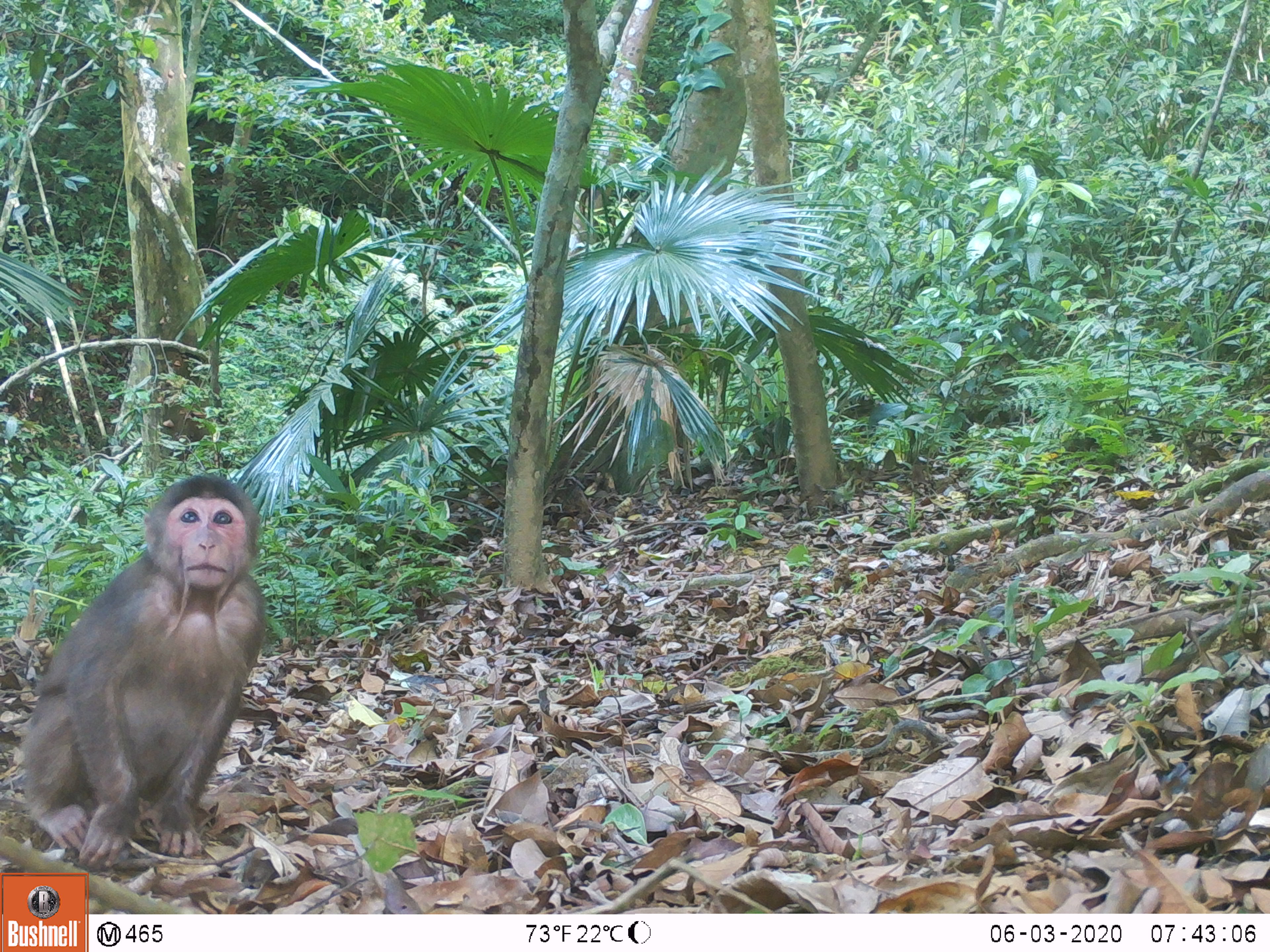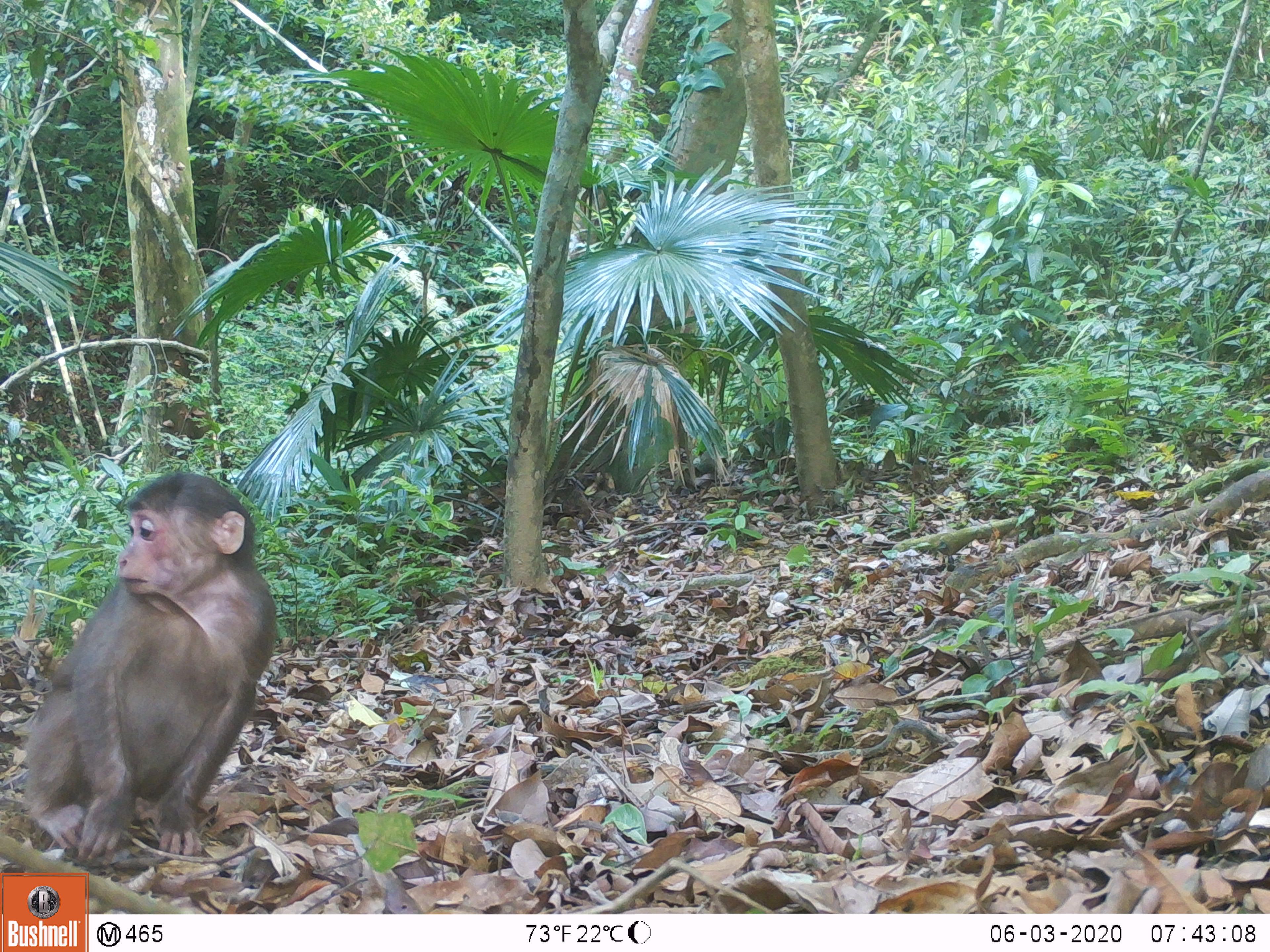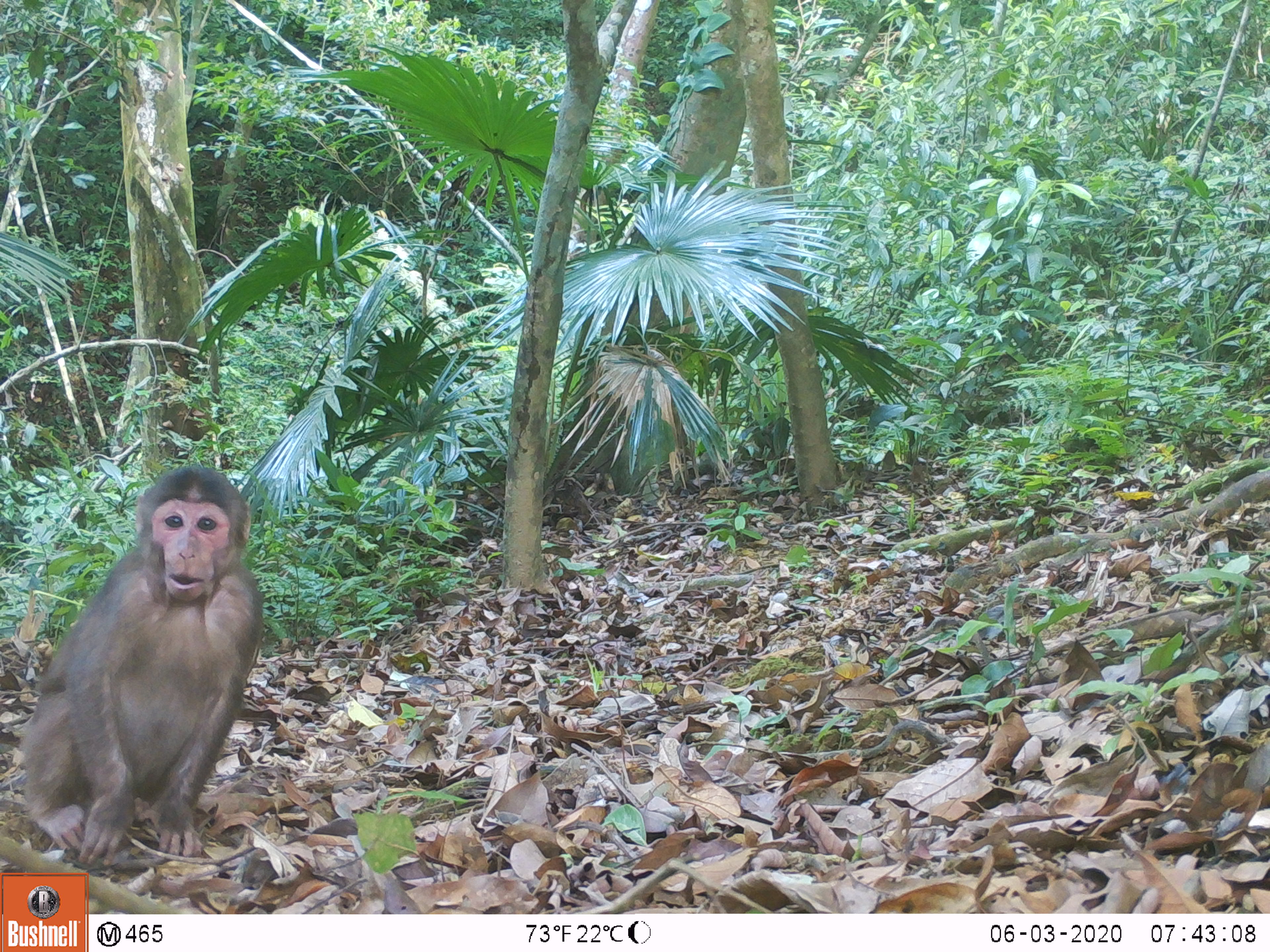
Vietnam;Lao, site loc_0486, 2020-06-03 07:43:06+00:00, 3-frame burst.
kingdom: Animalia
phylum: Chordata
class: Mammalia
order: Primates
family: Cercopithecidae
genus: Macaca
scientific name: Macaca arctoides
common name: stump-tailed macaque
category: stump tailed macaque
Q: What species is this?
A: Stump tailed macaque (stump-tailed macaque) (Macaca arctoides).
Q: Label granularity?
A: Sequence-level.